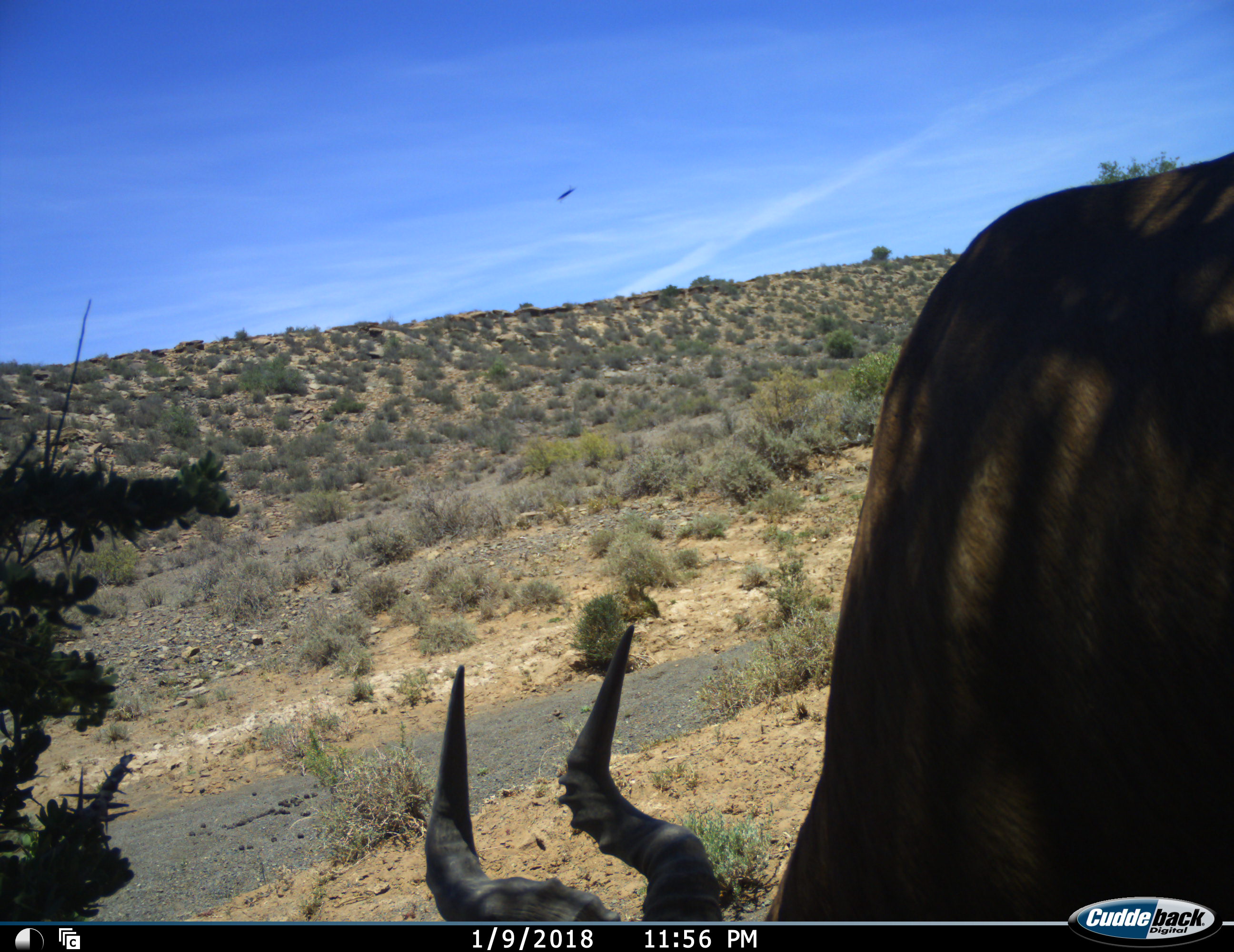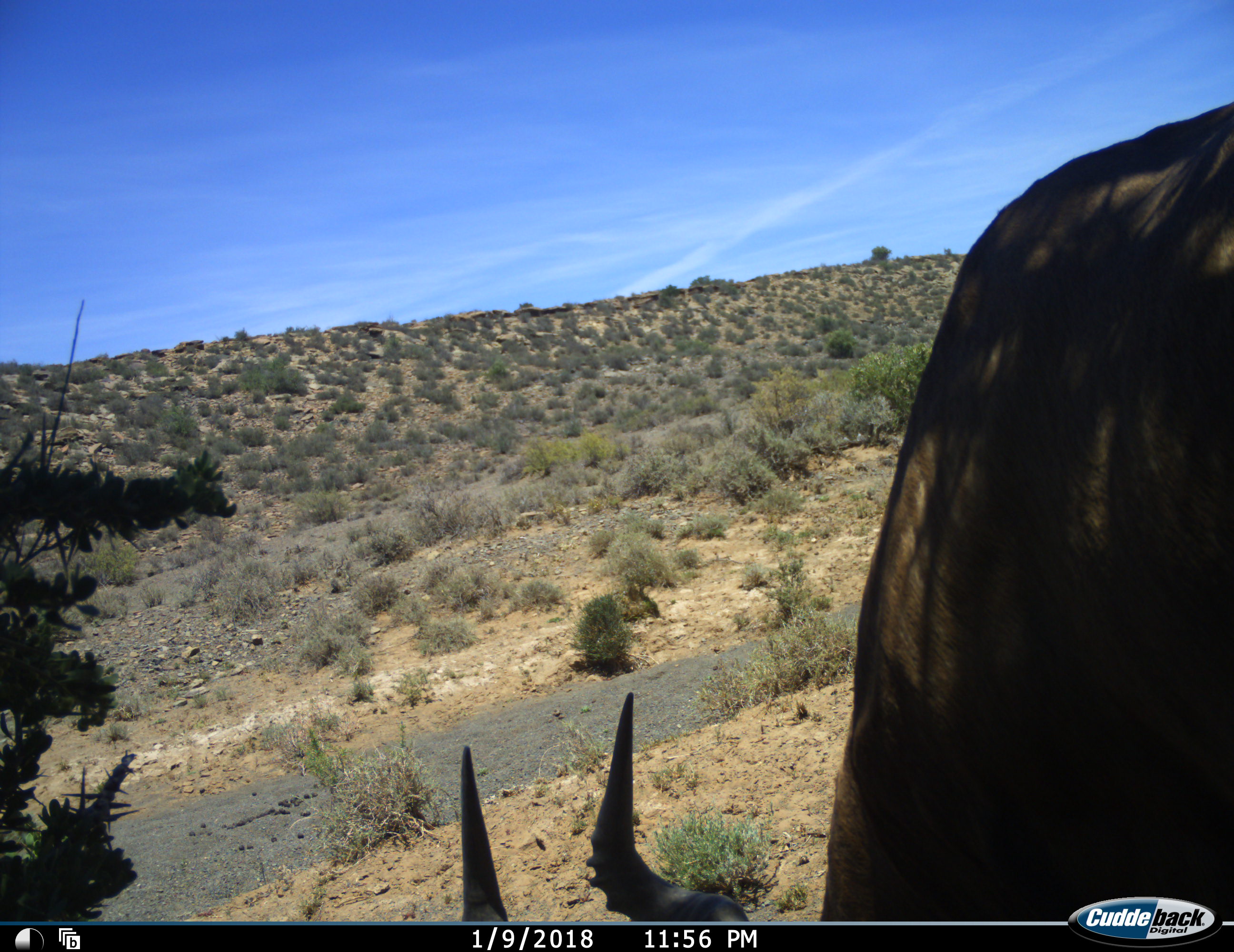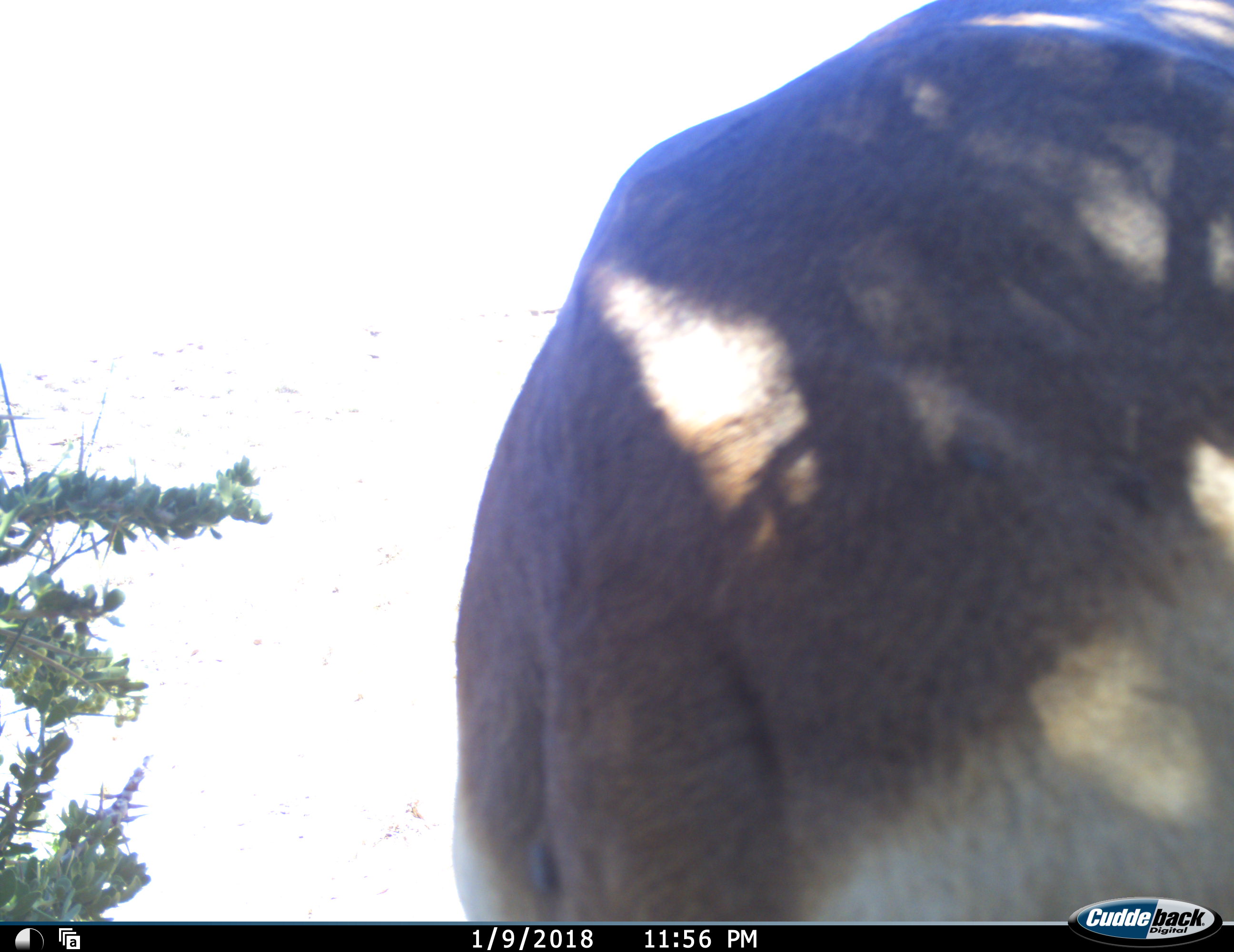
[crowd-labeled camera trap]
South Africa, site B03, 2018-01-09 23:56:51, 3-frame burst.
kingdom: Animalia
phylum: Chordata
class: Mammalia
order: Artiodactyla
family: Bovidae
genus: Alcelaphus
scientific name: Alcelaphus buselaphus caama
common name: red hartebeest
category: hartebeestred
Hartebeestred (red hartebeest) (Alcelaphus buselaphus caama), count 1. Behavior (volunteer vote fractions): standing 12%, resting 0%, moving 38%, interacting 0%. Young present (vote fraction): 0%. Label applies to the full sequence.